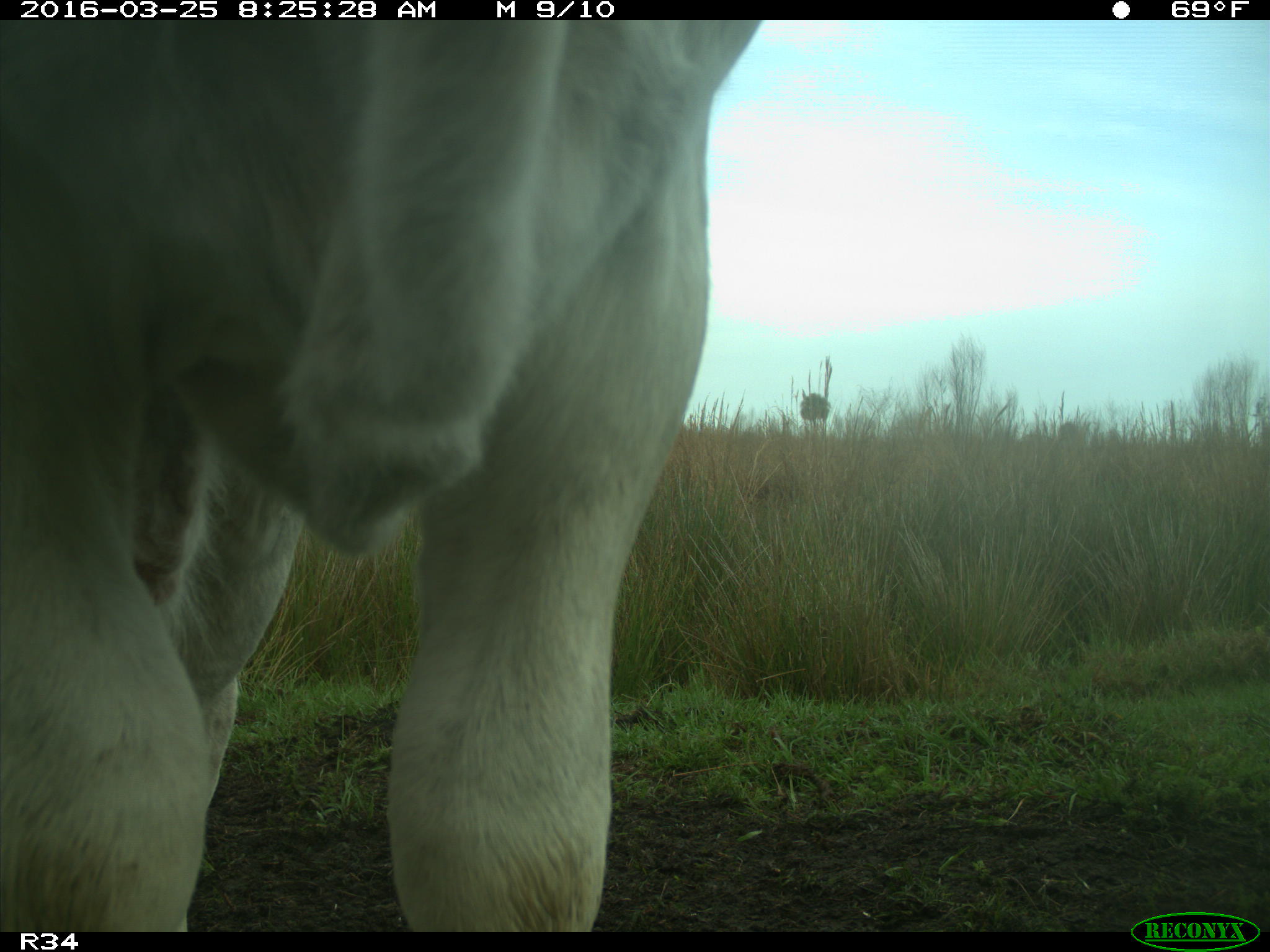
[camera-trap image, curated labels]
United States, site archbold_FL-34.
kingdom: Animalia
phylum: Chordata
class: Mammalia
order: Artiodactyla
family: Bovidae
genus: Bos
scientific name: Bos taurus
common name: domestic cow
Bos taurus (domestic cow).